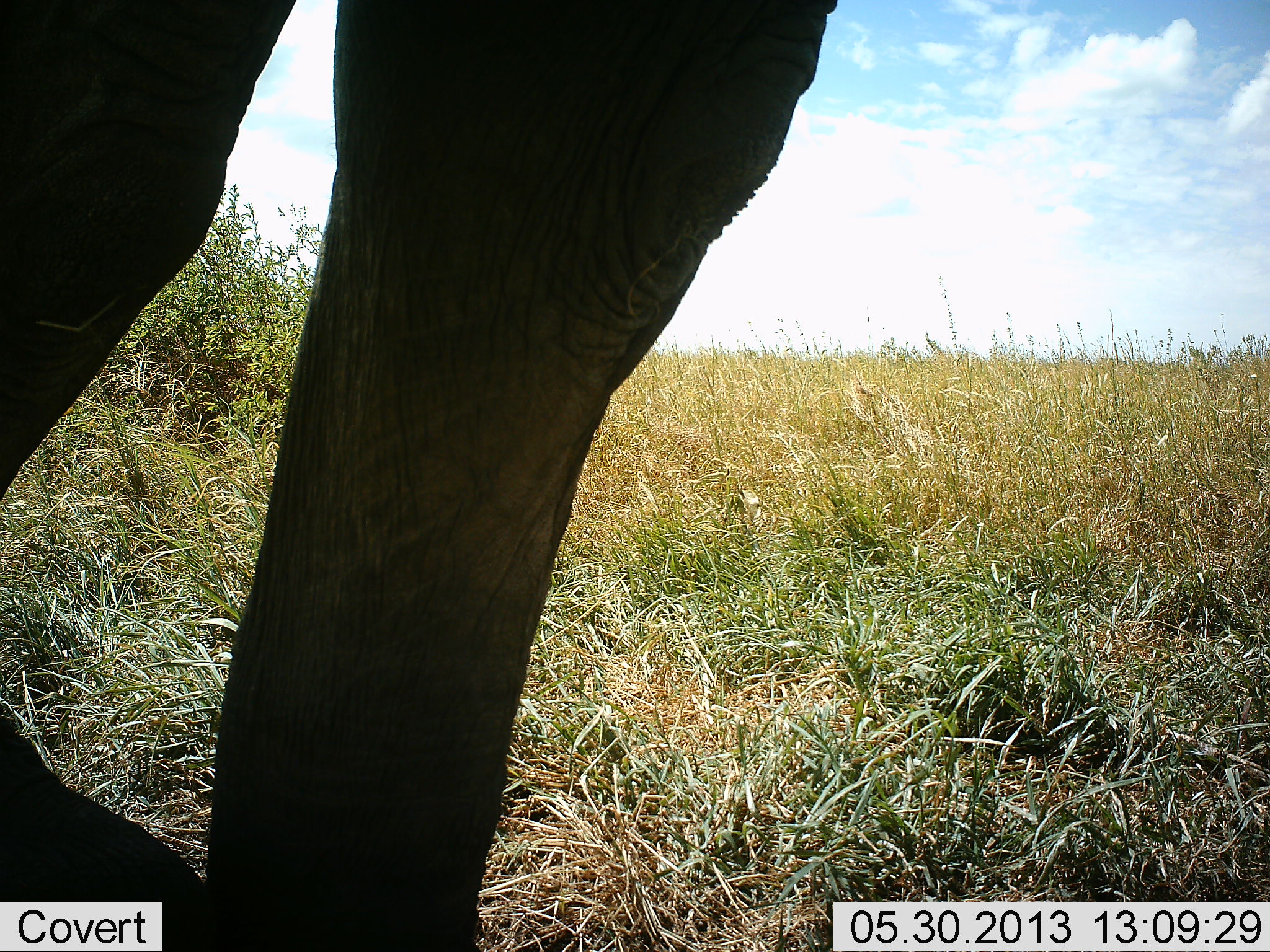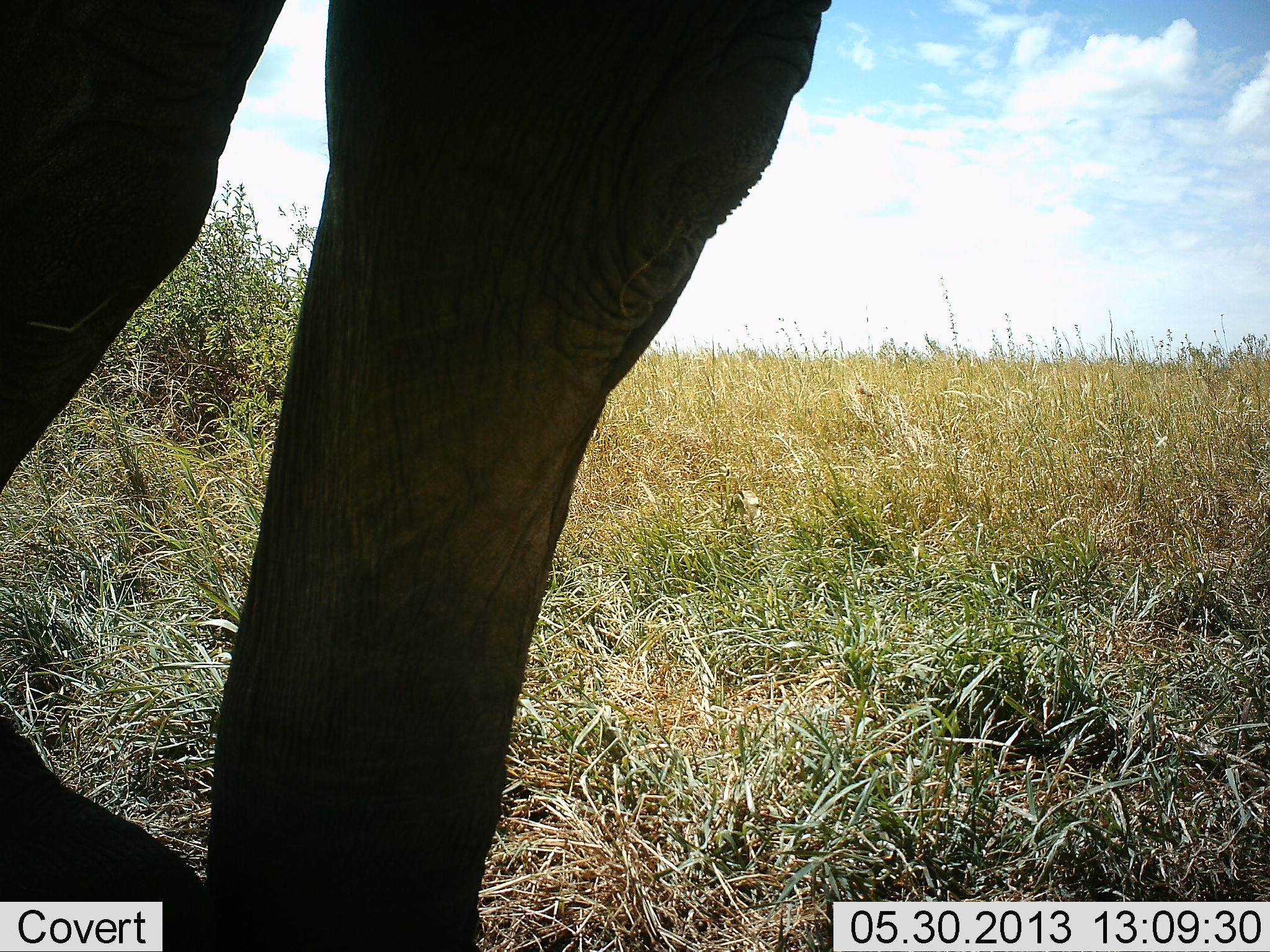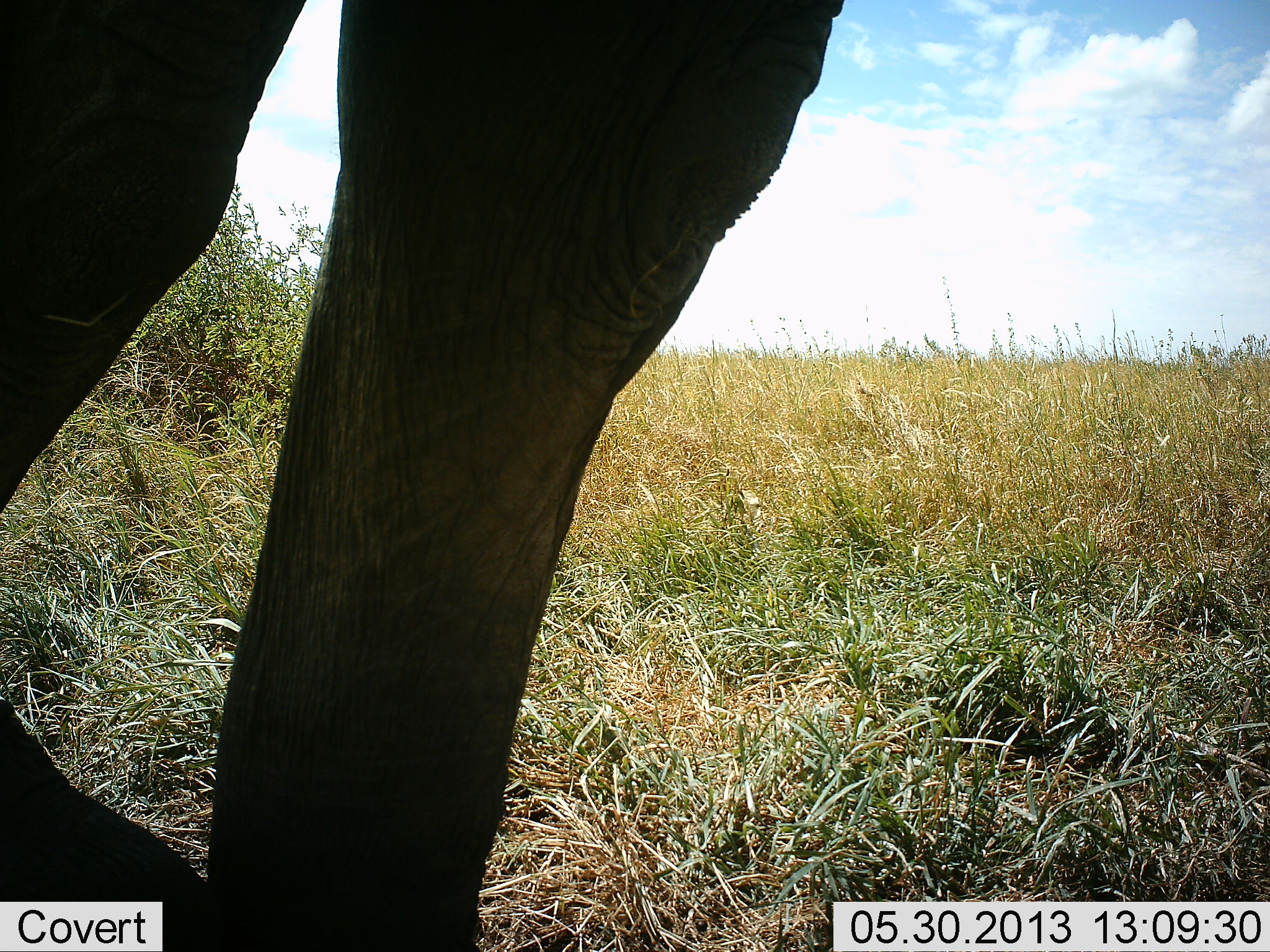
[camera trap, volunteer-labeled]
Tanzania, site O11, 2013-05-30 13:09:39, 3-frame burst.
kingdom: Animalia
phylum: Chordata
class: Mammalia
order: Proboscidea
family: Elephantidae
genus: Loxodonta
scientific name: Loxodonta africana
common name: african bush elephant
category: elephant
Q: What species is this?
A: Elephant (african bush elephant) (Loxodonta africana).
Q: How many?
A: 1.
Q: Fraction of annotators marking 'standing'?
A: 90%.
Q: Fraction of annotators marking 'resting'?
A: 10%.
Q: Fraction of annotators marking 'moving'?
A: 10%.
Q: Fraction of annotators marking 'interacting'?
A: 0%.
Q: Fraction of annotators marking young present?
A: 0%.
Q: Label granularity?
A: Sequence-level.